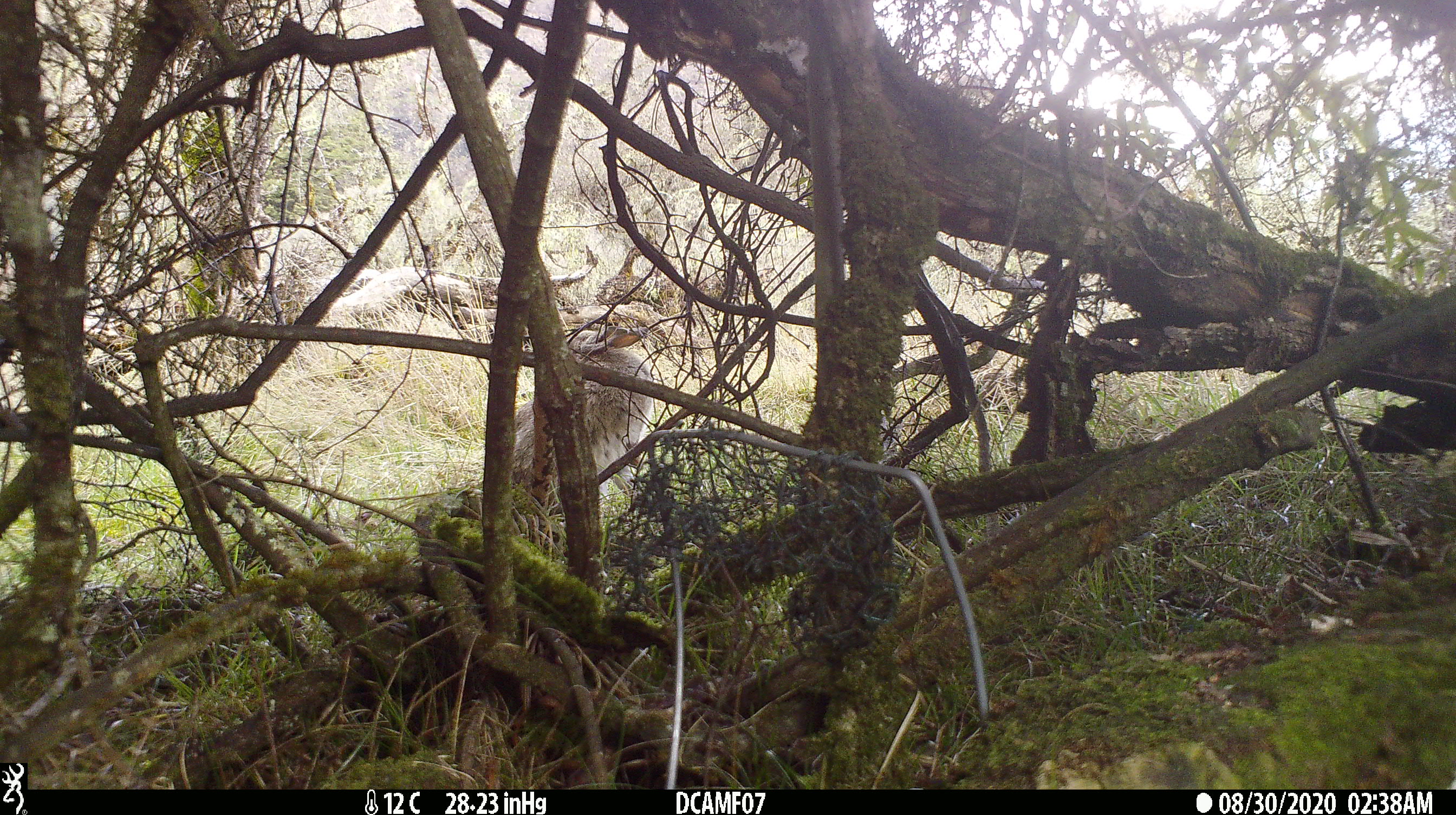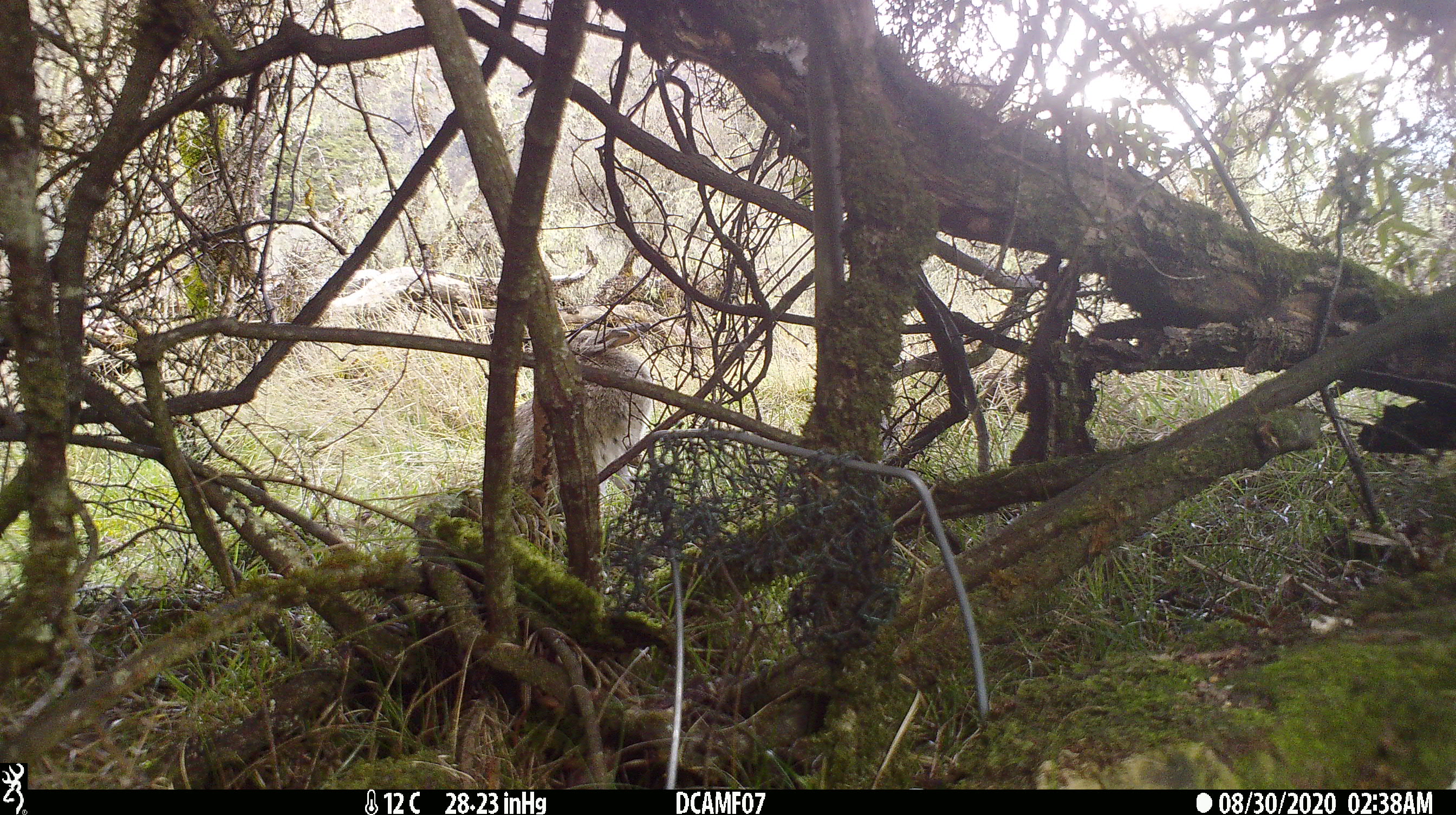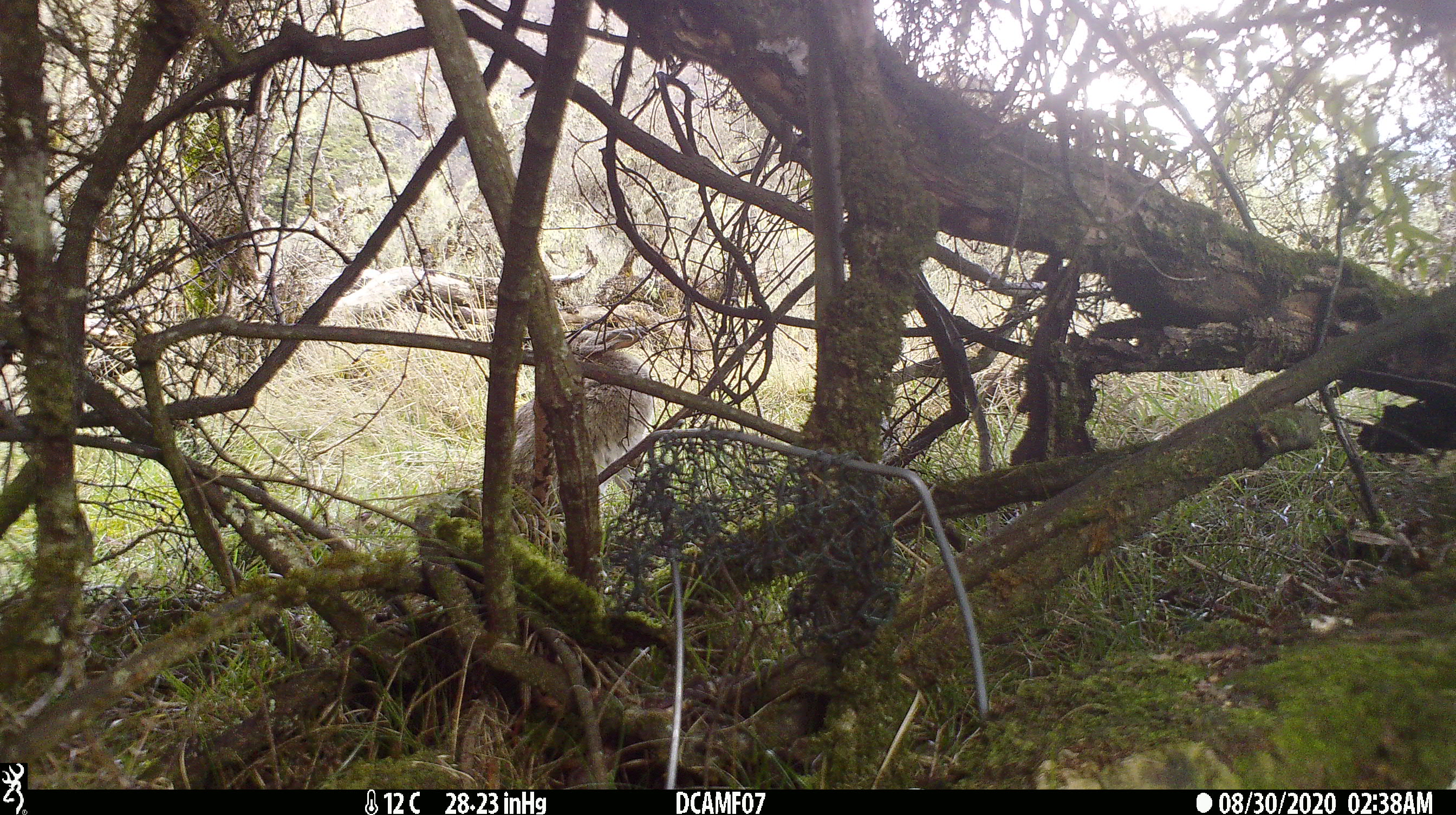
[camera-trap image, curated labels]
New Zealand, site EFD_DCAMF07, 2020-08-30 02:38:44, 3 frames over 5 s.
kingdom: Animalia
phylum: Chordata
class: Mammalia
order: Lagomorpha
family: Leporidae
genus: Oryctolagus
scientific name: Oryctolagus cuniculus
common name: european rabbit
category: rabbit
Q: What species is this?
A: Rabbit (european rabbit) (Oryctolagus cuniculus).